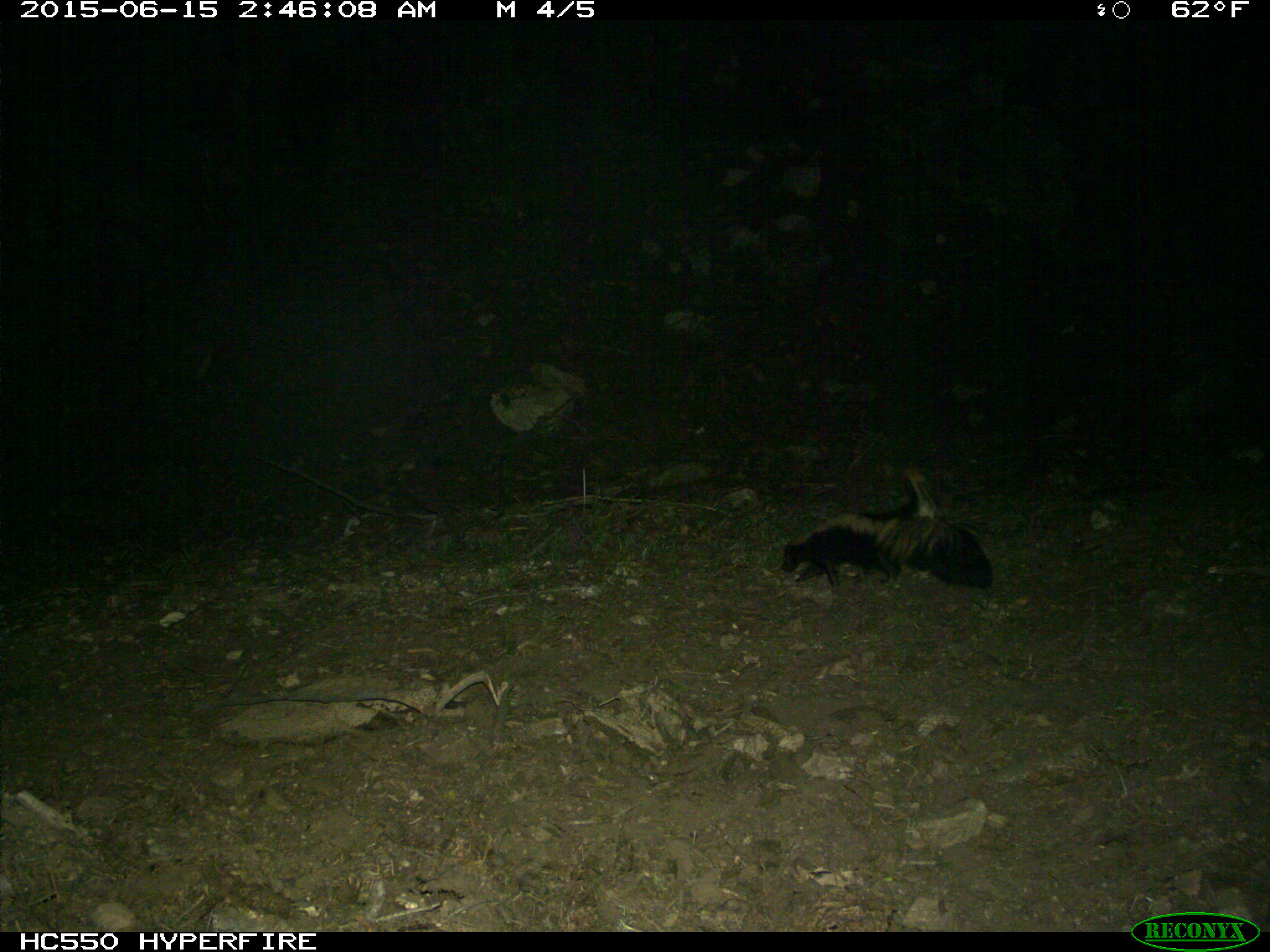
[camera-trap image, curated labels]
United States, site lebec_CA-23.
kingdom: Animalia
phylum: Chordata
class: Mammalia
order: Carnivora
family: Mephitidae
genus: Mephitis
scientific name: Mephitis mephitis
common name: striped skunk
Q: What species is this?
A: Mephitis mephitis (striped skunk).